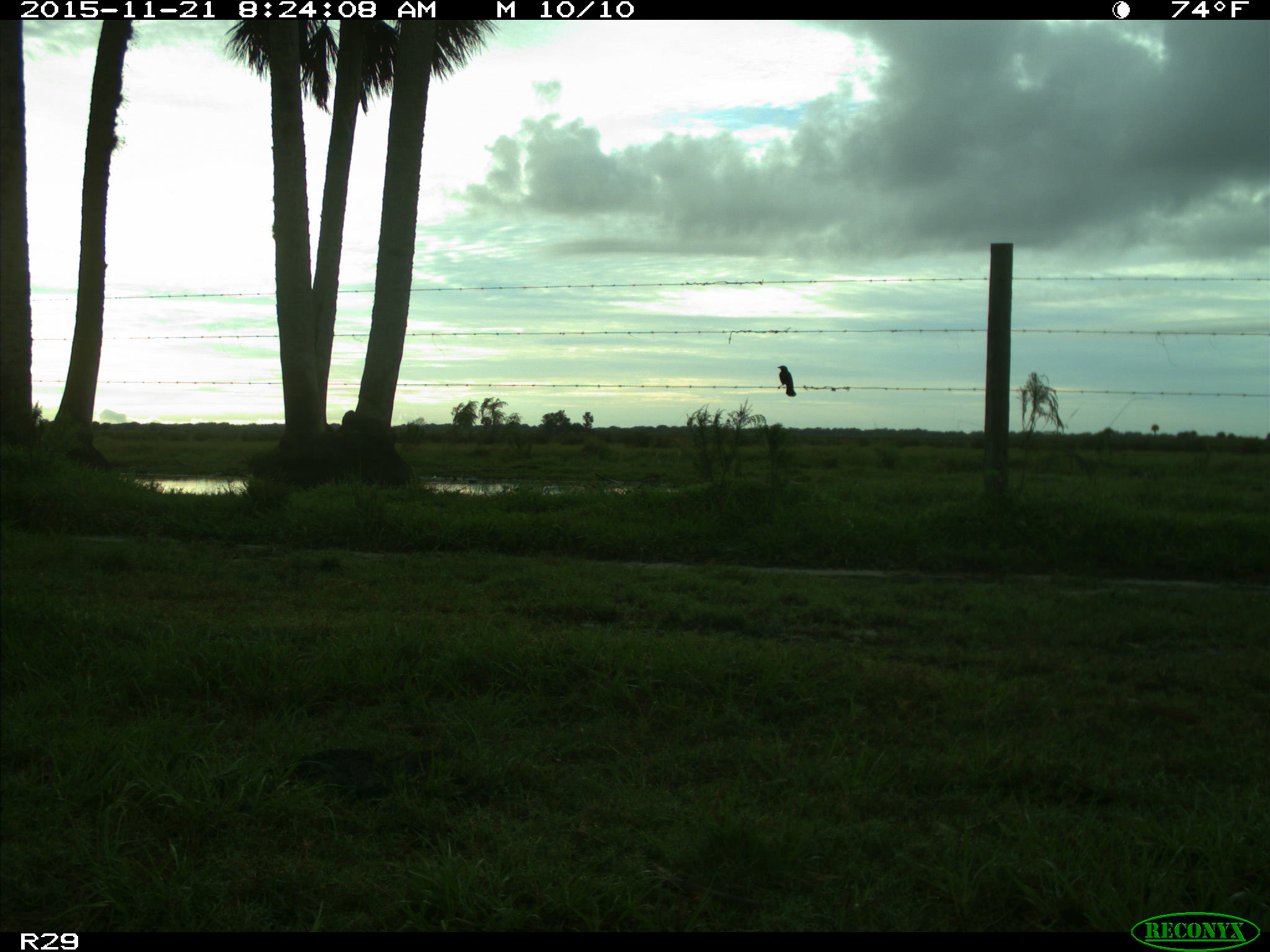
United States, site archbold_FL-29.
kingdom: Animalia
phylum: Chordata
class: Aves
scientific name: Aves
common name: birds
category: unidentified bird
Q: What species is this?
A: Unidentified bird (birds) (Aves).